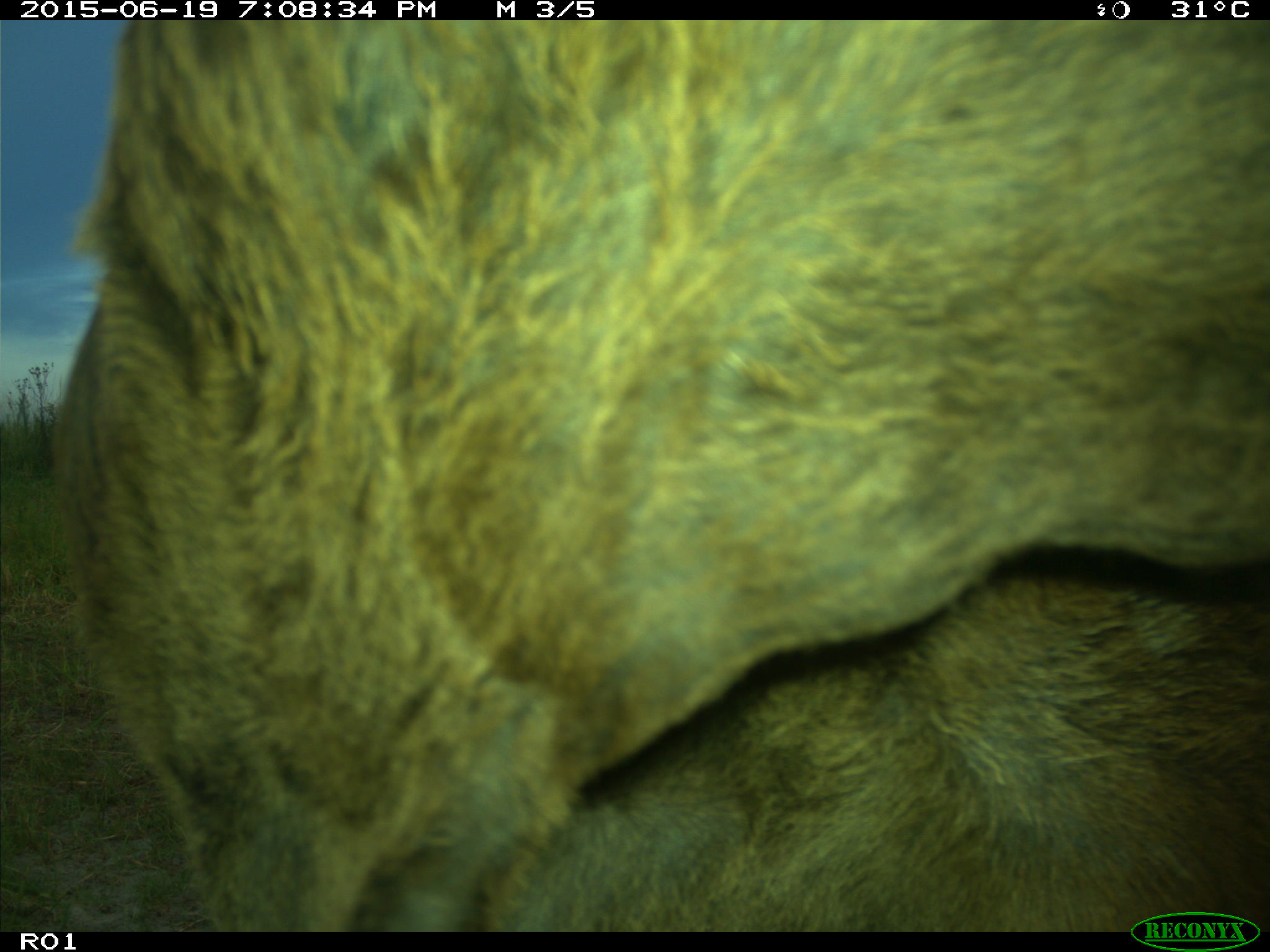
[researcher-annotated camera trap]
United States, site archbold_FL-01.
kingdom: Animalia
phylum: Chordata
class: Mammalia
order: Artiodactyla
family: Bovidae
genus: Bos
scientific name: Bos taurus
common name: domestic cow